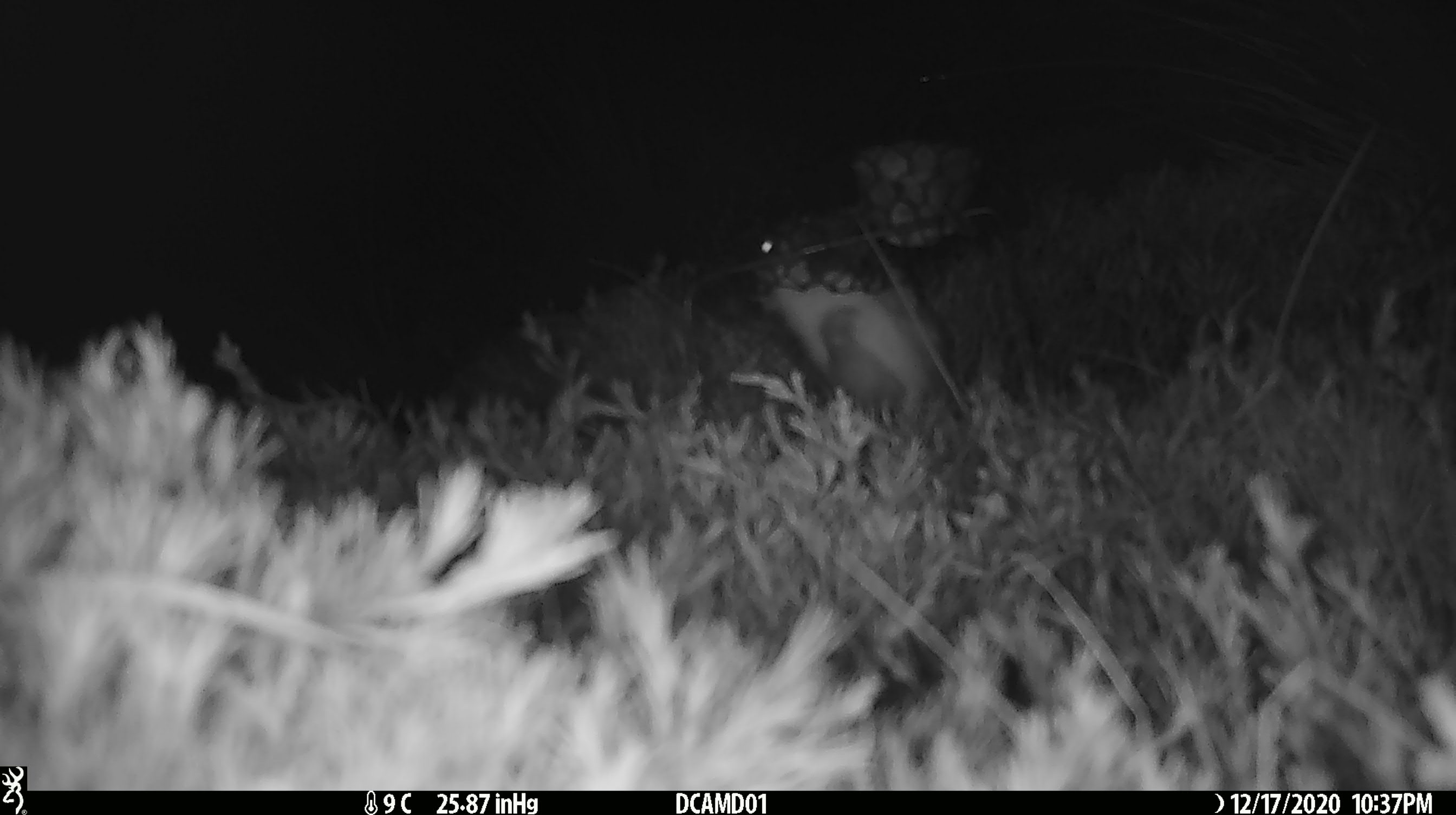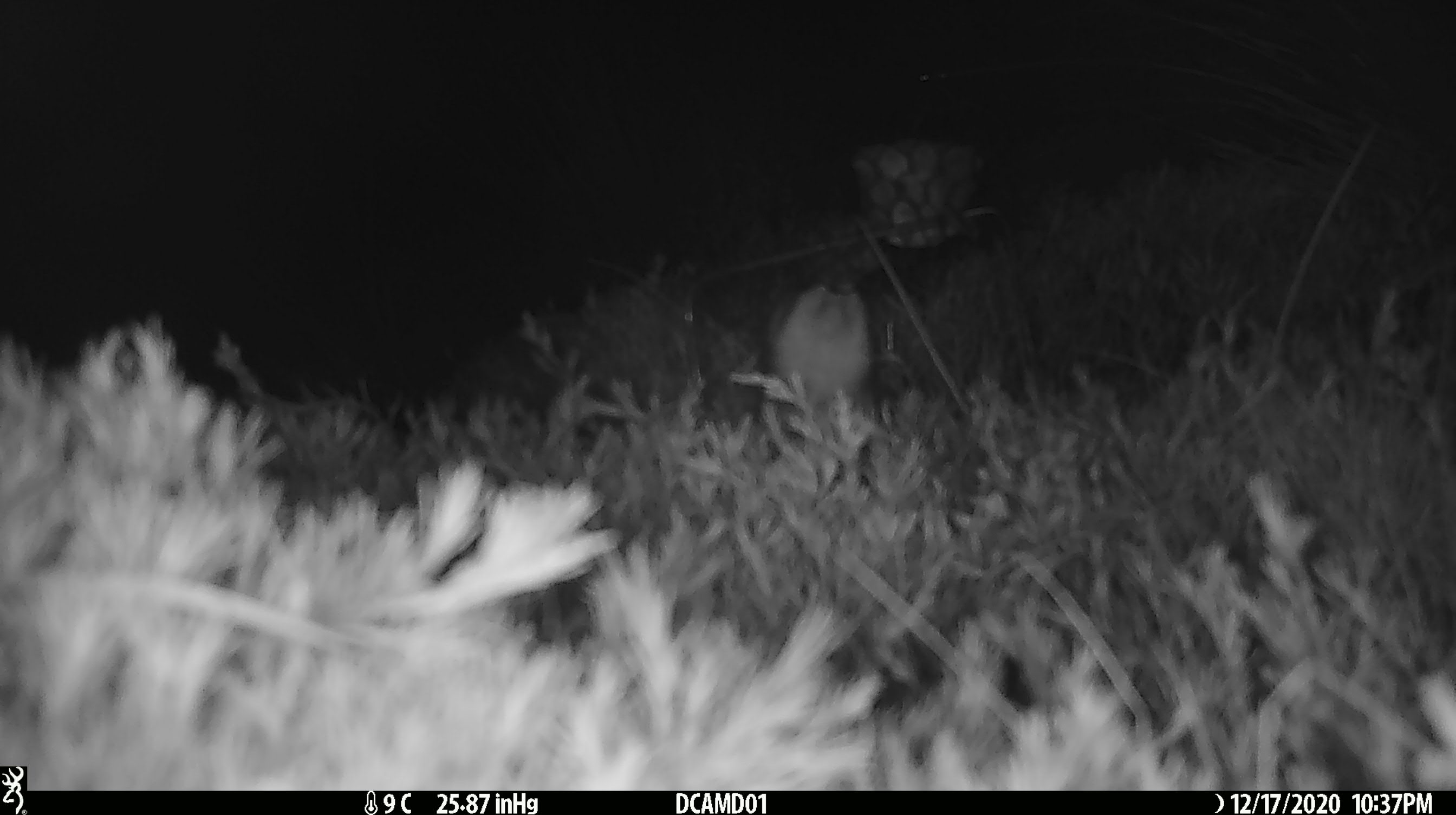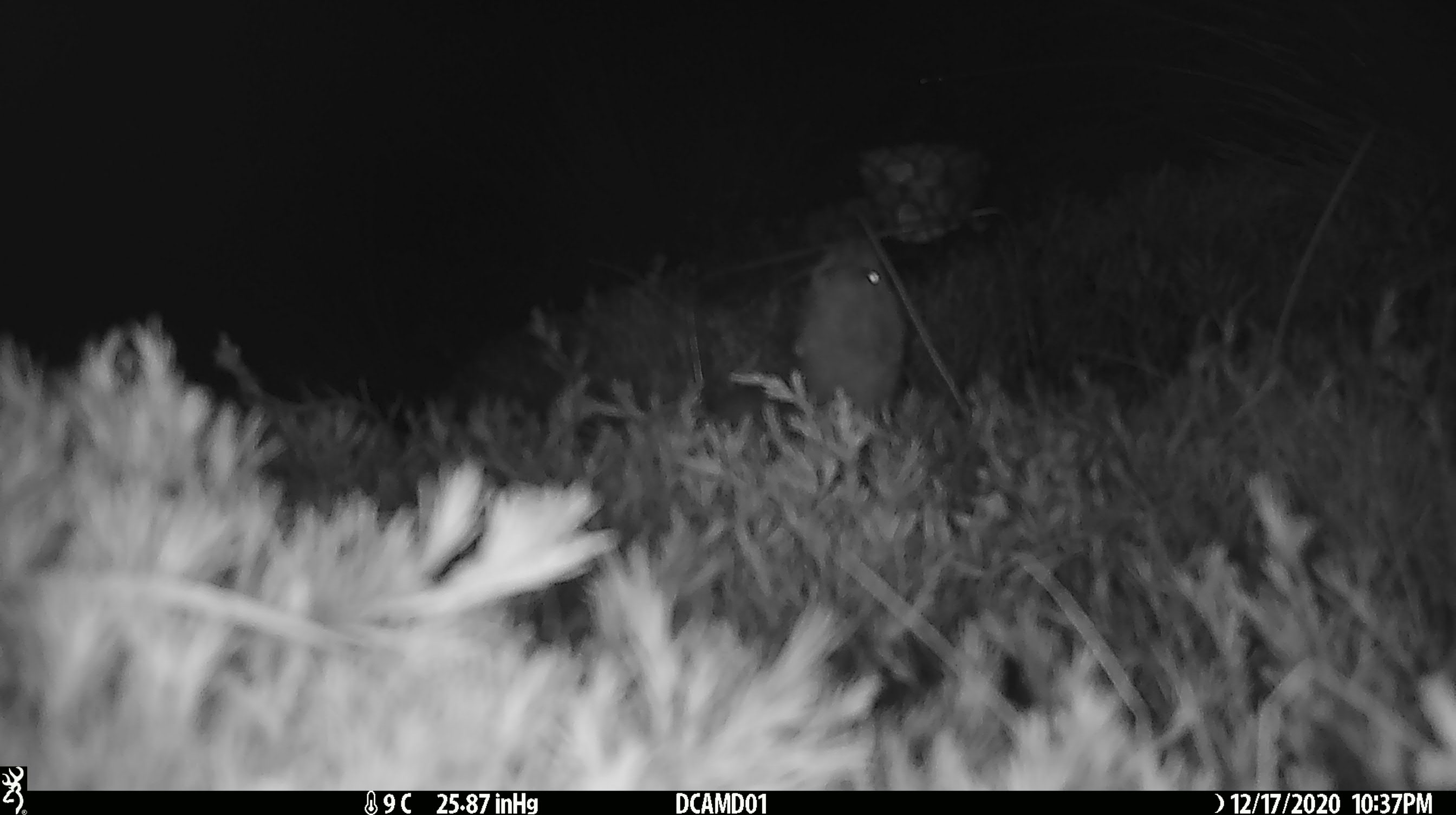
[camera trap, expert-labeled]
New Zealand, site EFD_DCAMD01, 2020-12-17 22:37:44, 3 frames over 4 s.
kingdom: Animalia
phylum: Chordata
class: Mammalia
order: Carnivora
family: Mustelidae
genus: Mustela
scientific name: Mustela erminea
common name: stoat